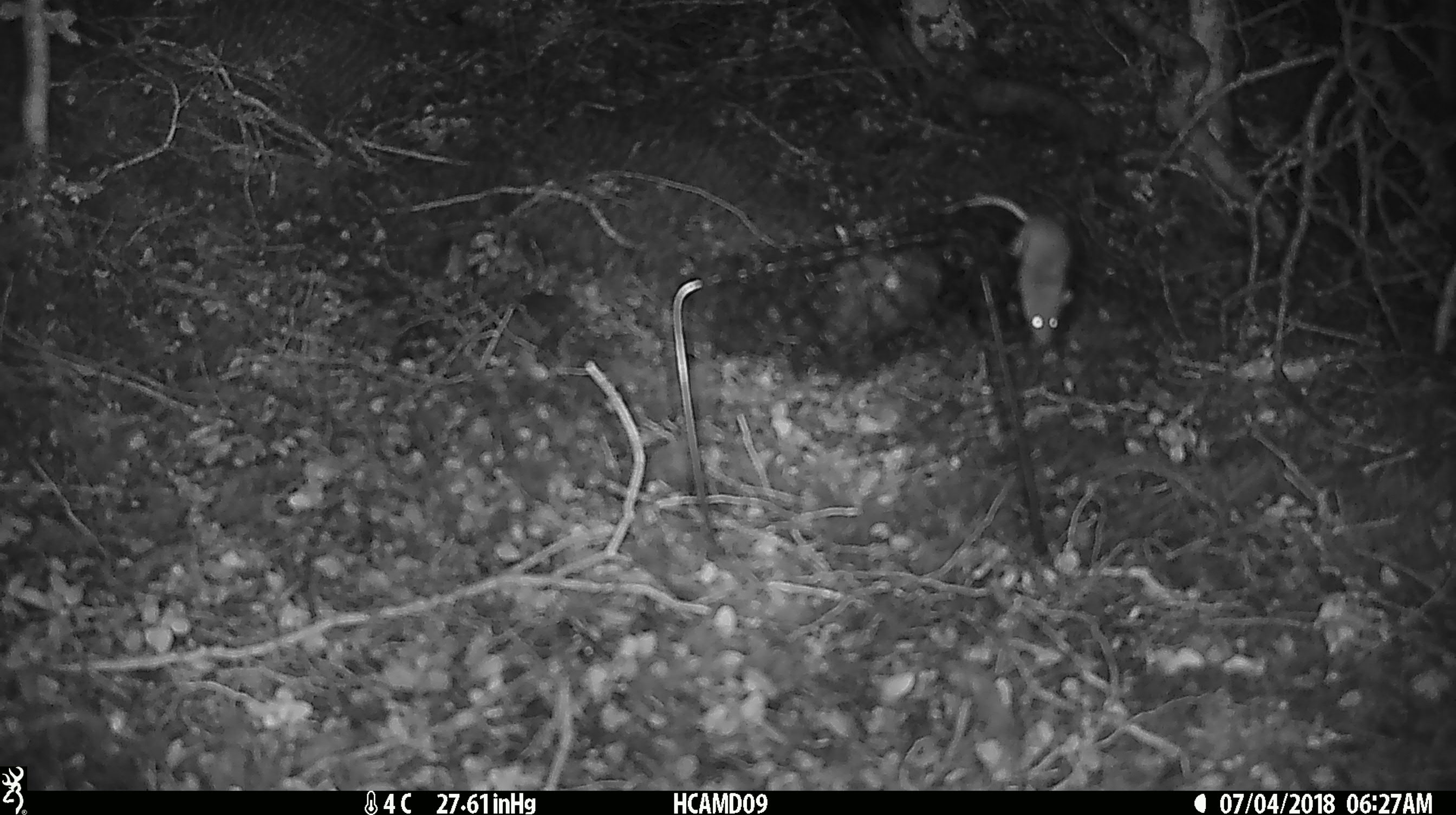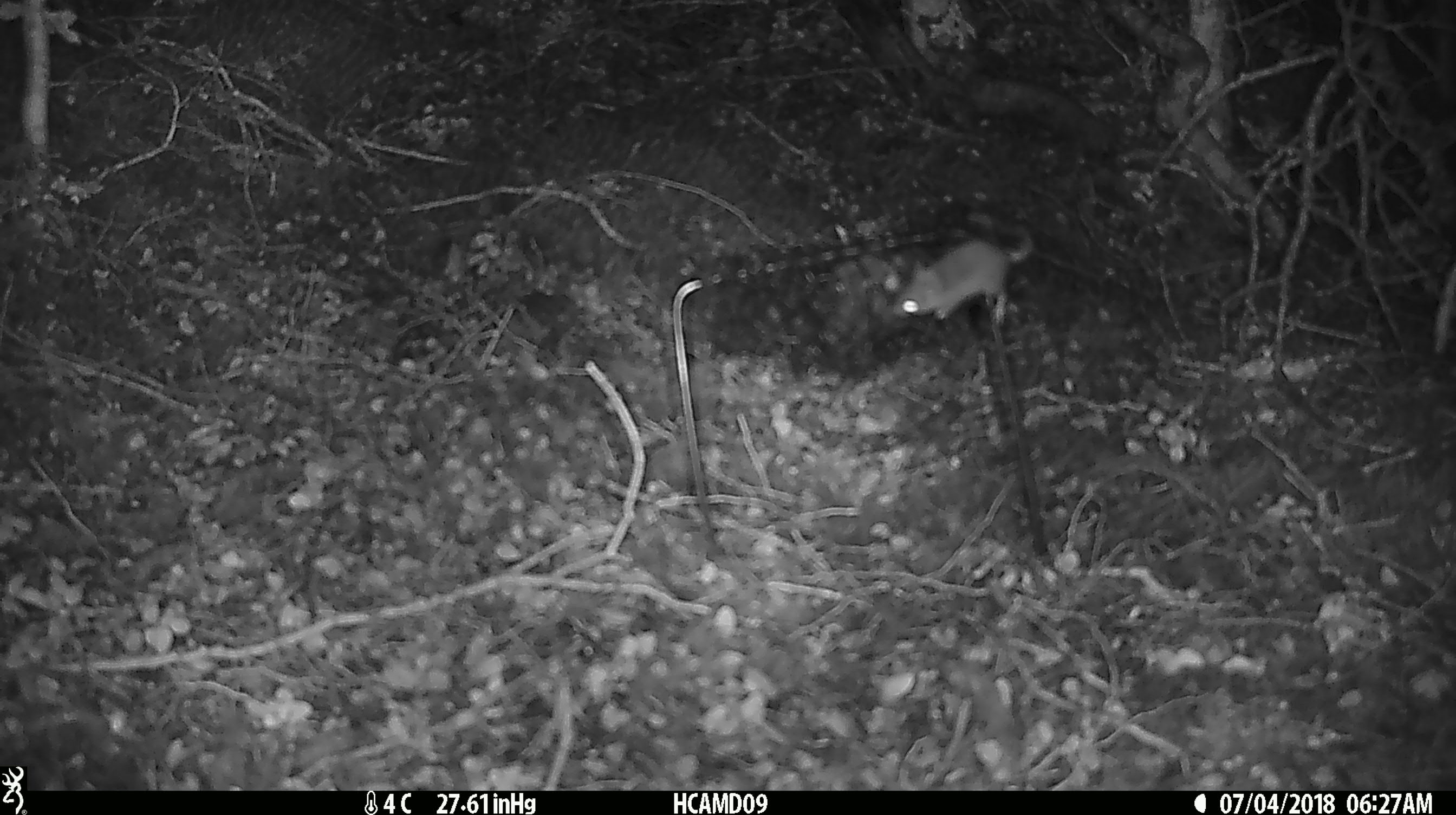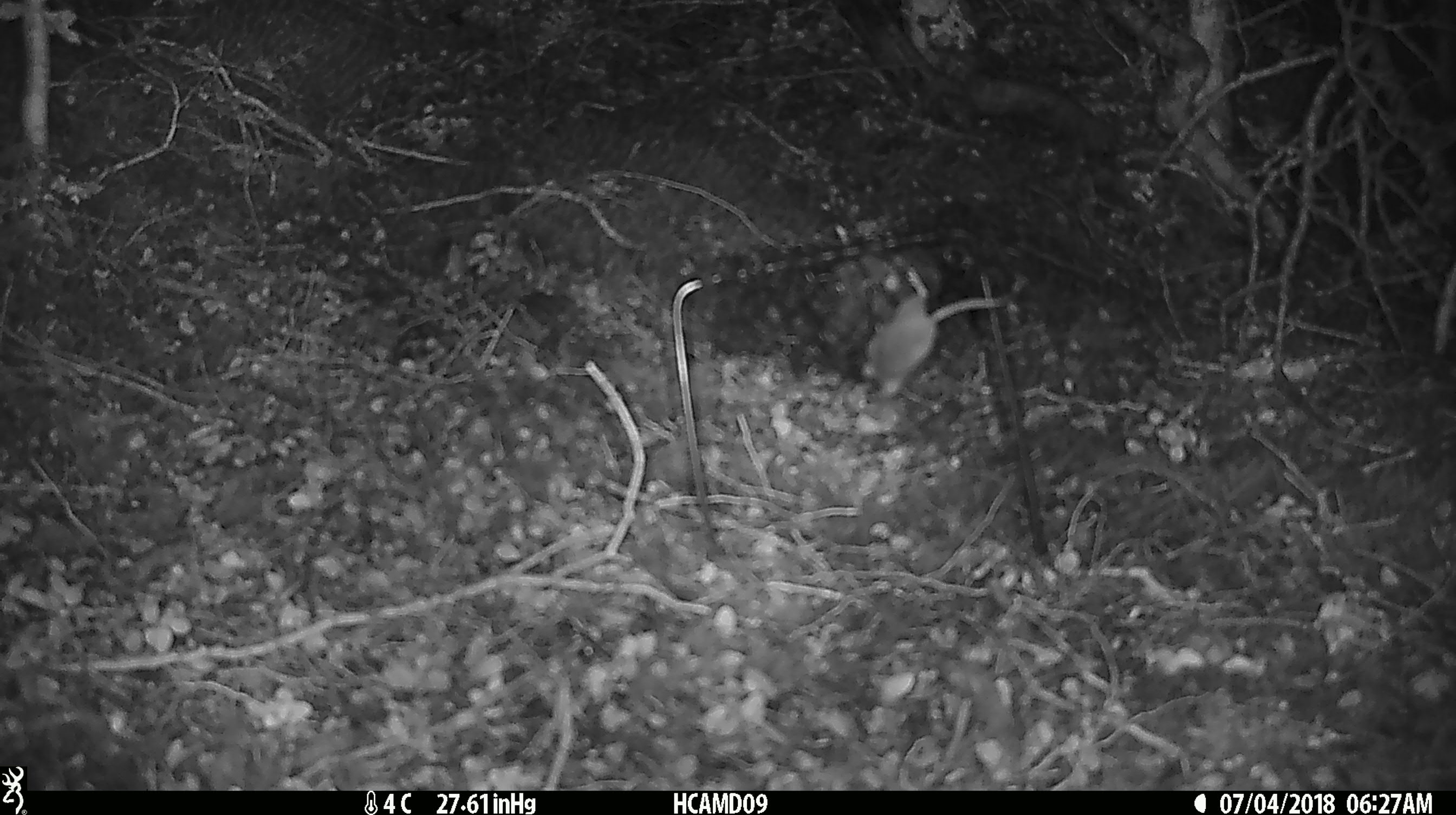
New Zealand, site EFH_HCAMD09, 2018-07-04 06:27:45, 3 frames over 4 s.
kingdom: Animalia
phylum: Chordata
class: Mammalia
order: Rodentia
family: Muridae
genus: Mus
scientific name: Mus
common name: mouse